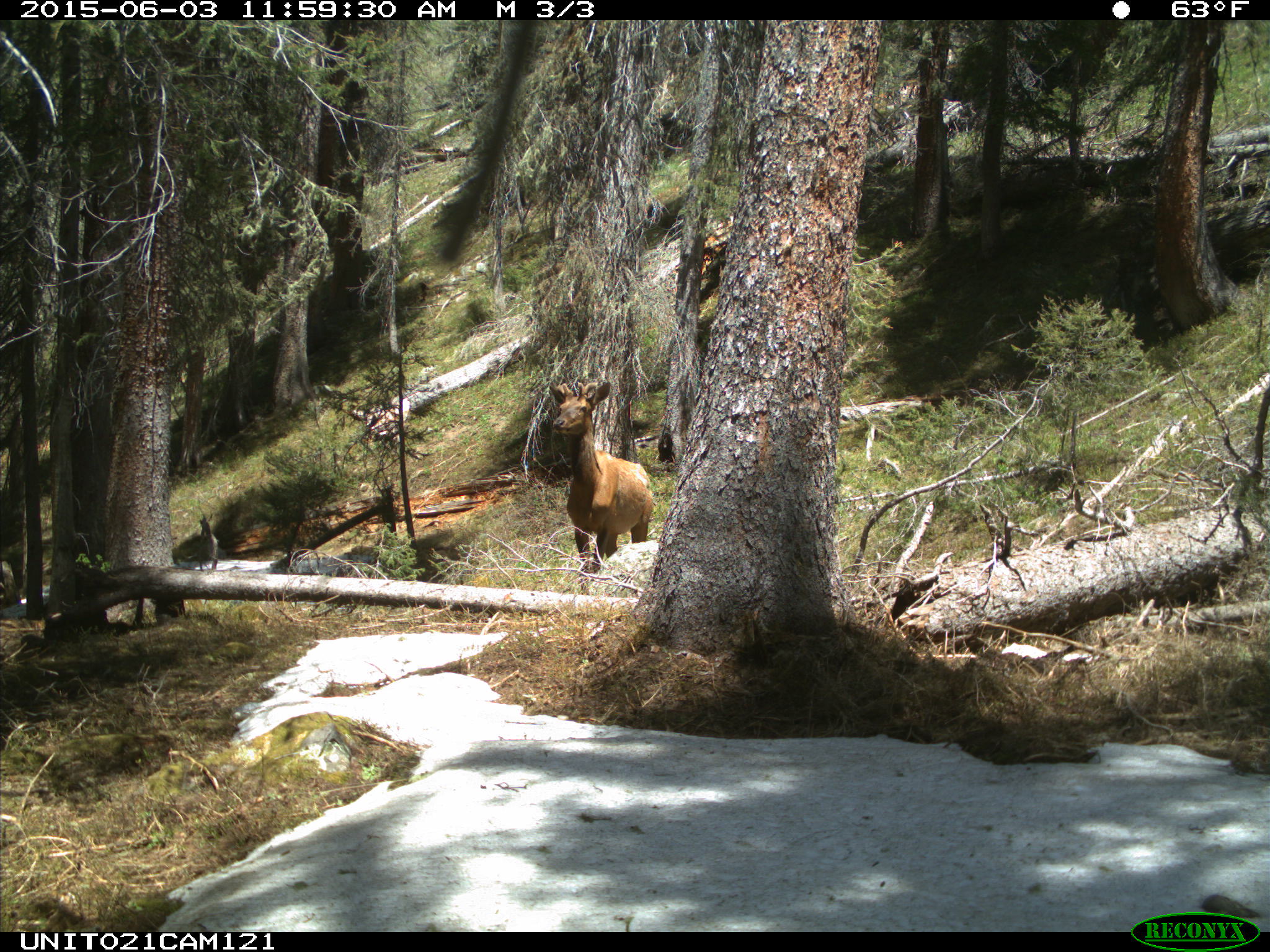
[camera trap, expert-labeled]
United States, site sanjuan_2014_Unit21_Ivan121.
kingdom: Animalia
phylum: Chordata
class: Mammalia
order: Artiodactyla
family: Cervidae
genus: Cervus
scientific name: Cervus elaphus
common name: red deer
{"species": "Cervus elaphus (red deer)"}